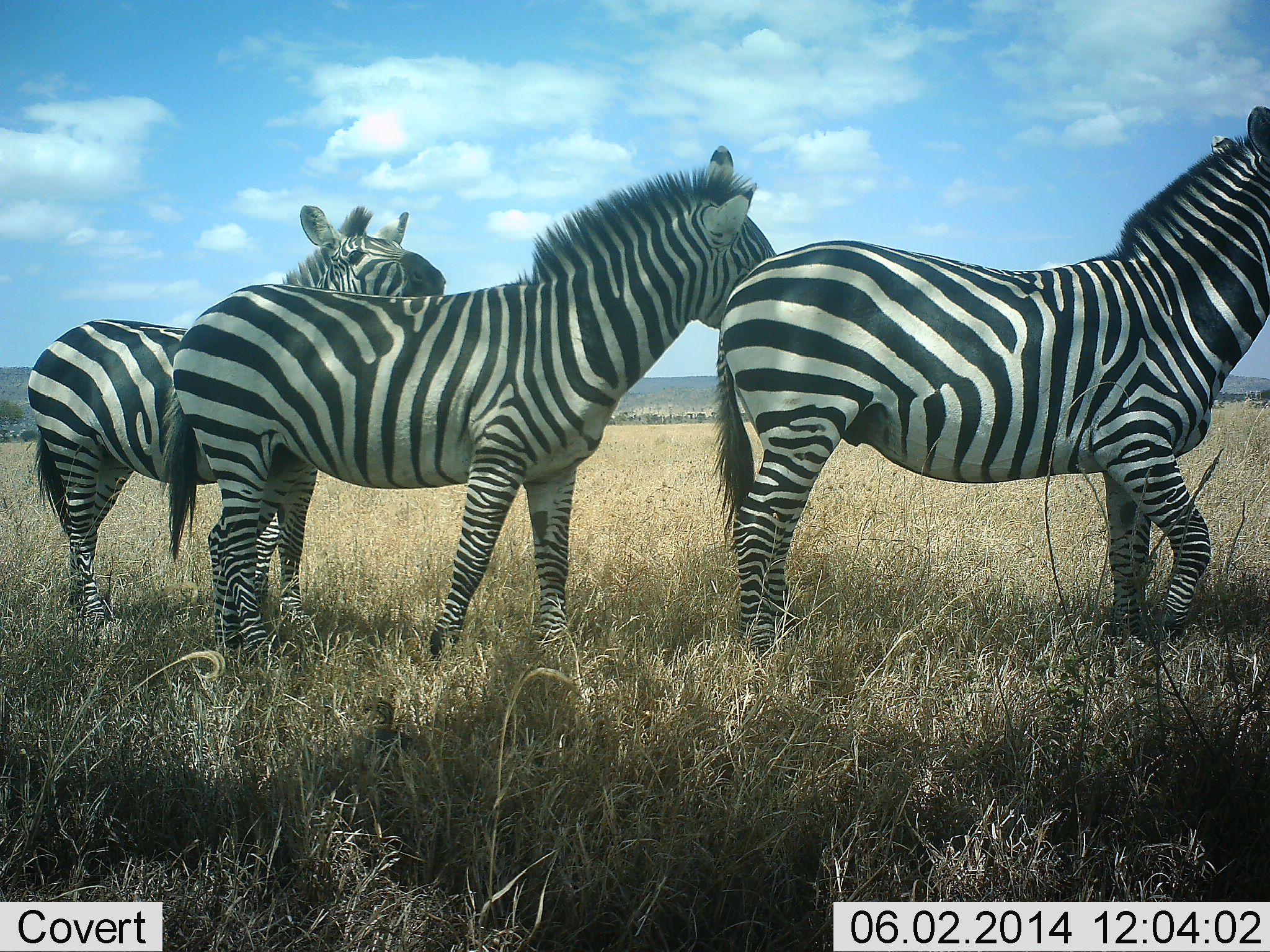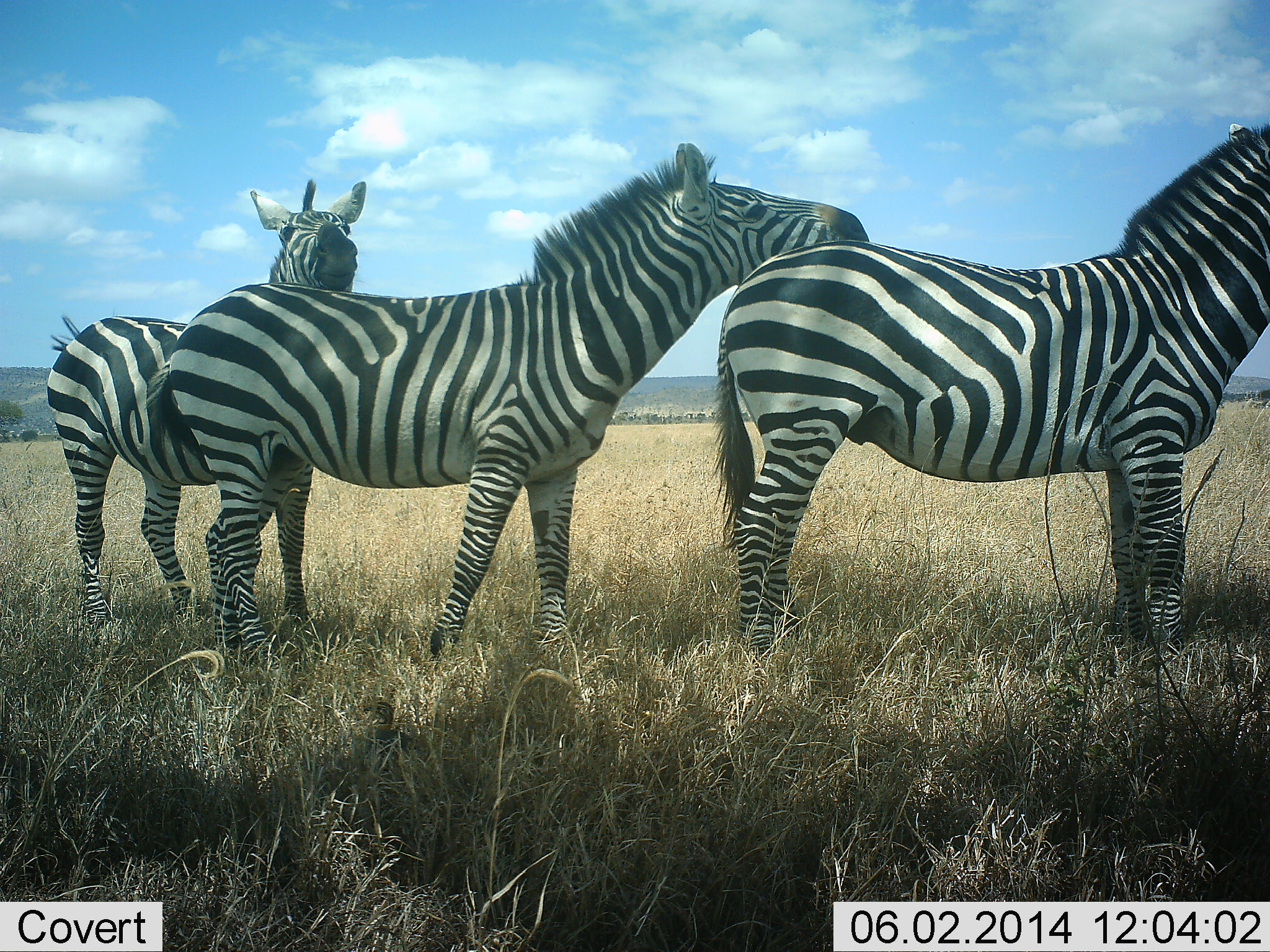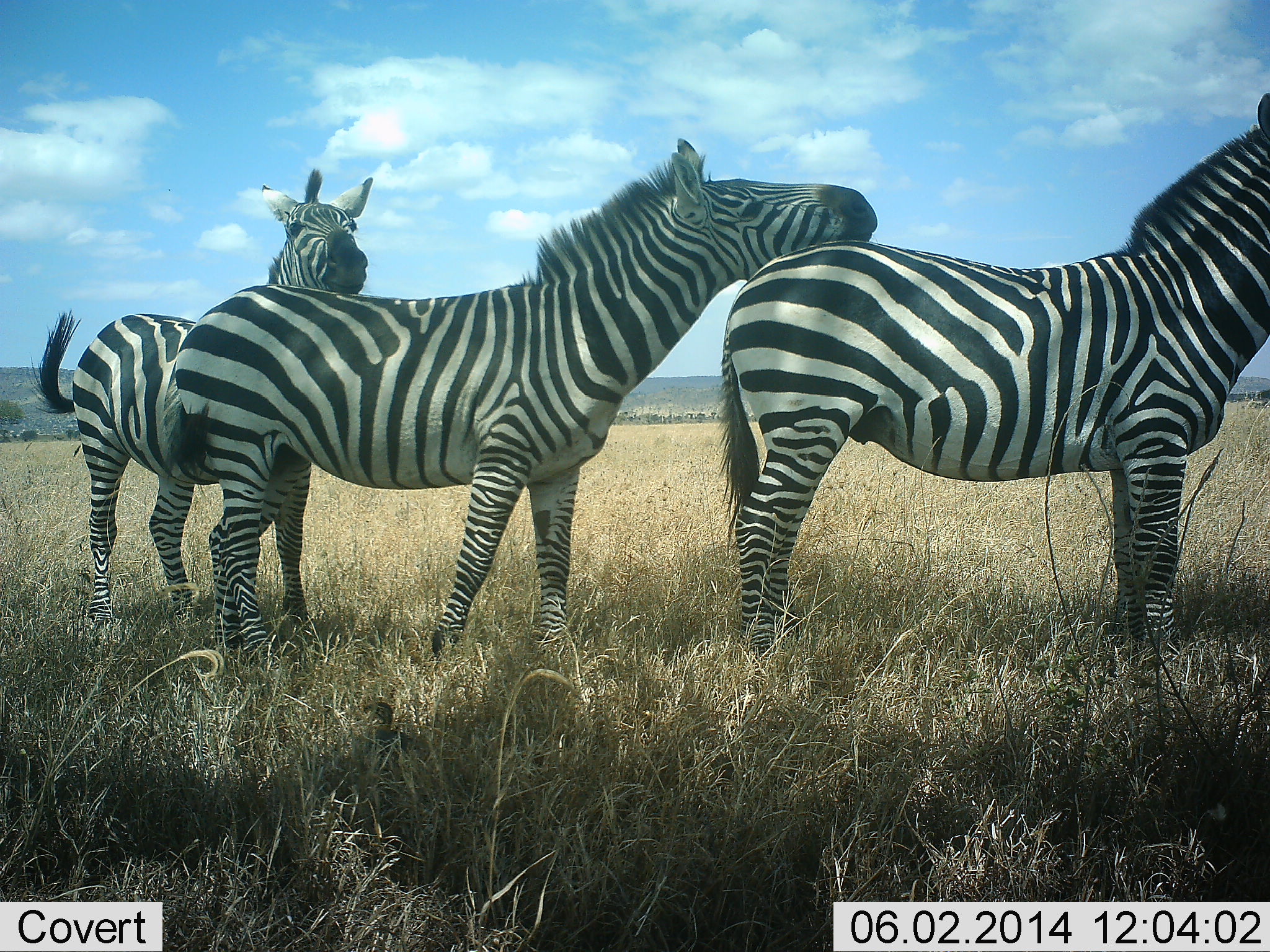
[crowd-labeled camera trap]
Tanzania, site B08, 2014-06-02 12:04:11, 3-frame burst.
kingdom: Animalia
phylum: Chordata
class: Mammalia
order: Perissodactyla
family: Equidae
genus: Equus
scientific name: Equus quagga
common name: plains zebra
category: zebra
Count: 3.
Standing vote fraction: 66%.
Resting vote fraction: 5%.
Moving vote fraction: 5%.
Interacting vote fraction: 75%.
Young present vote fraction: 0%.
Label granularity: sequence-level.